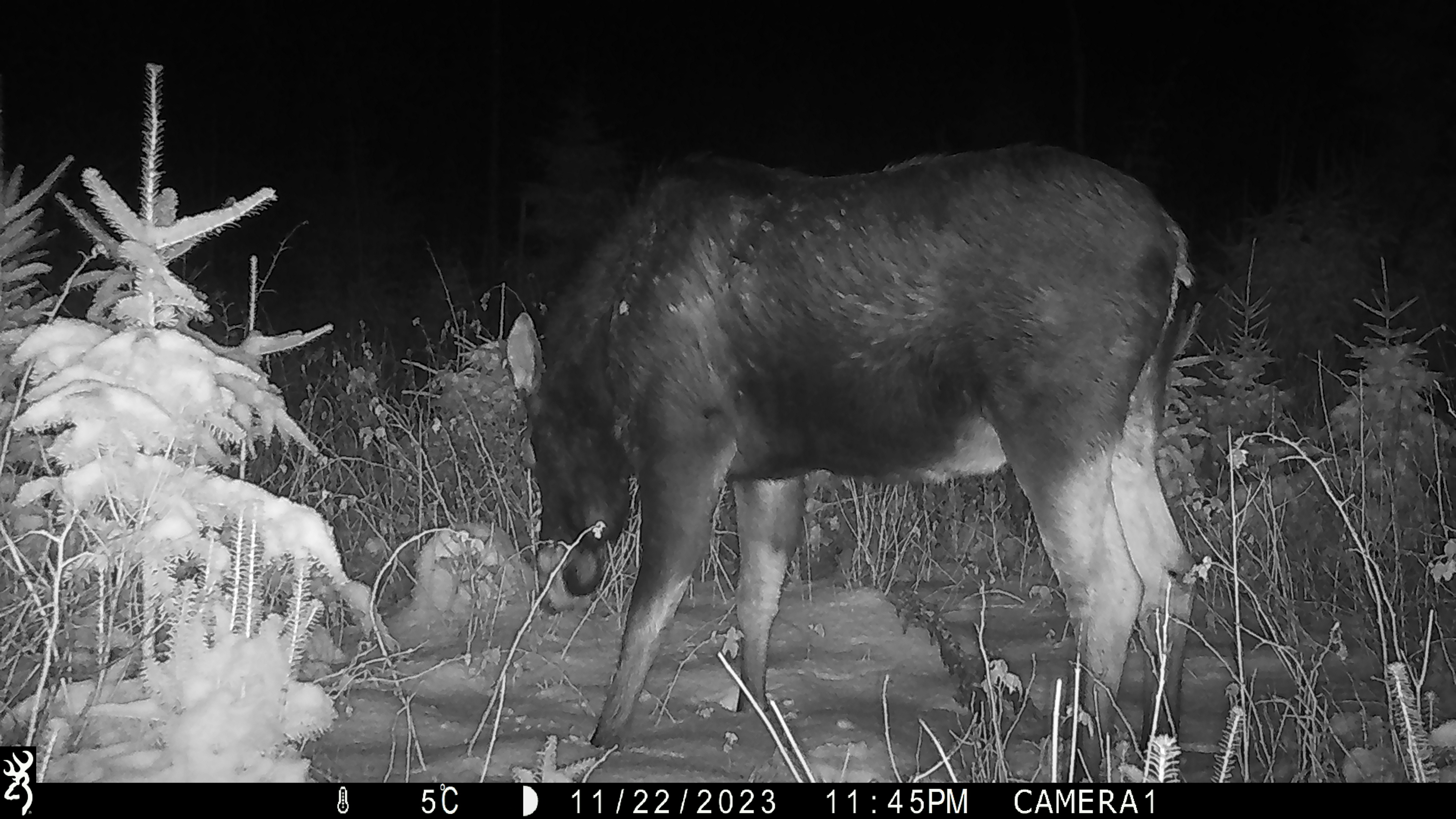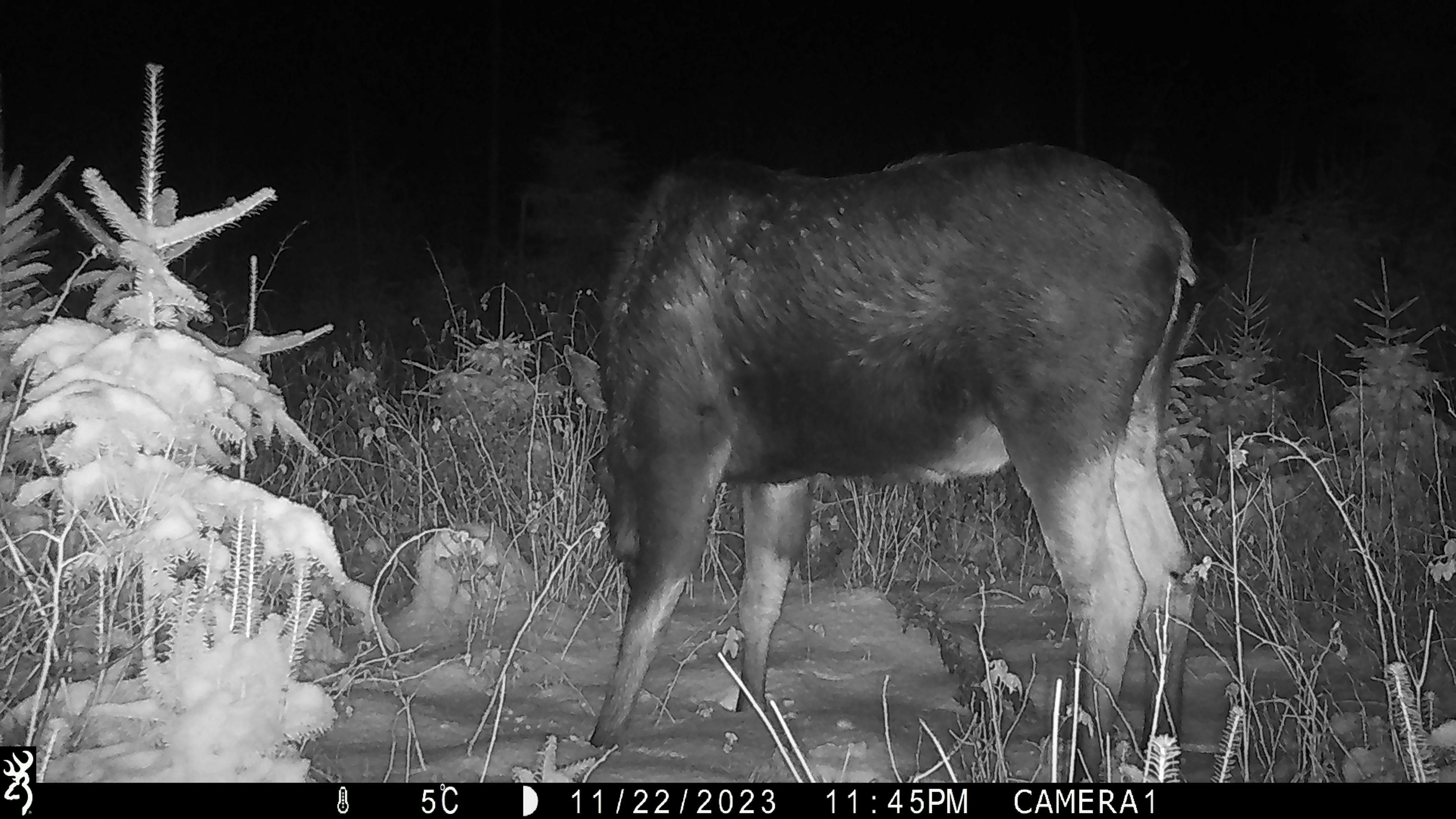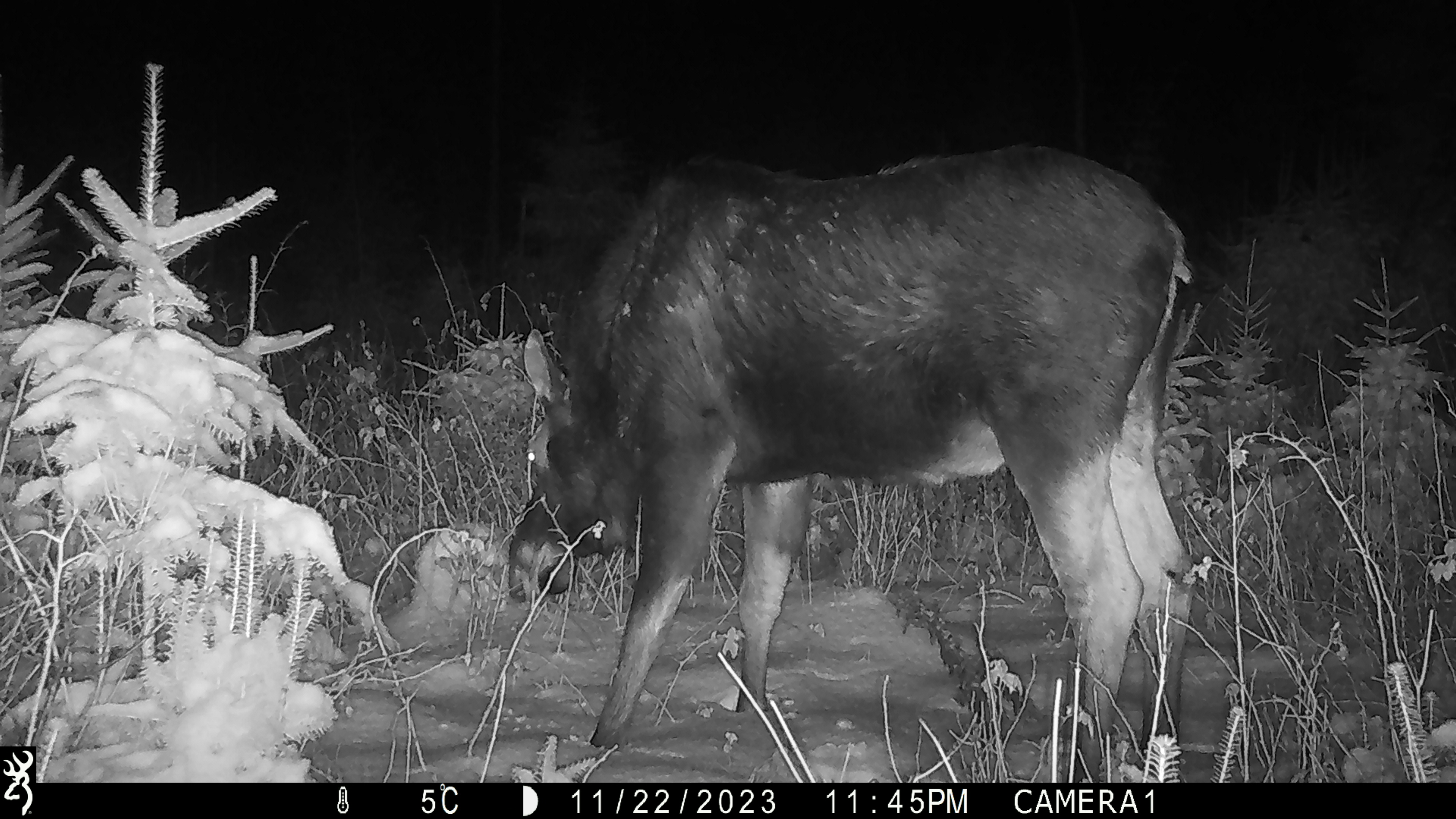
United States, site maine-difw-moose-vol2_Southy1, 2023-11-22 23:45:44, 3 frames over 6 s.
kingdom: Animalia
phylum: Chordata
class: Mammalia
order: Artiodactyla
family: Cervidae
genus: Alces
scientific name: Alces alces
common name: moose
Moose (Alces alces).